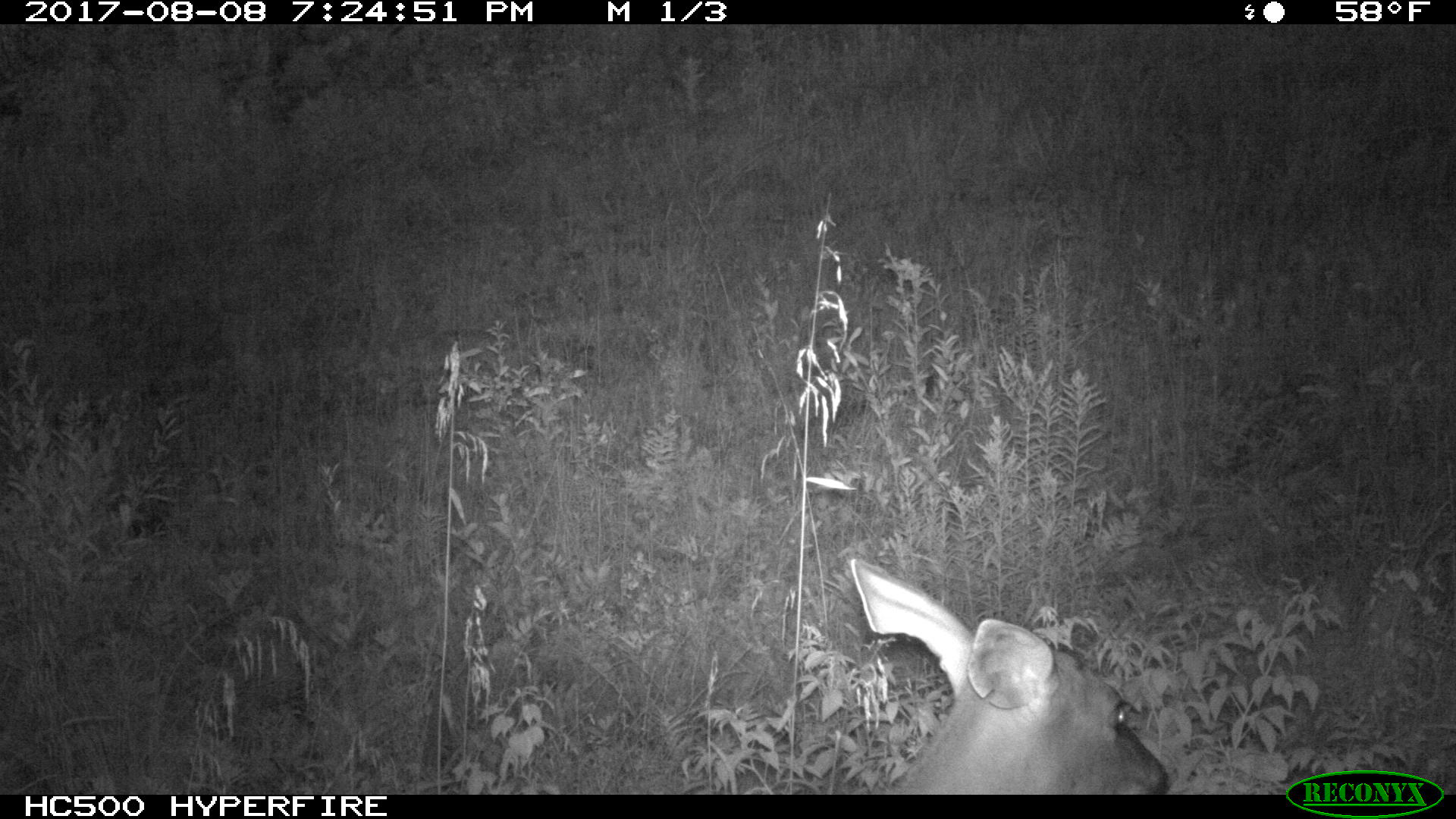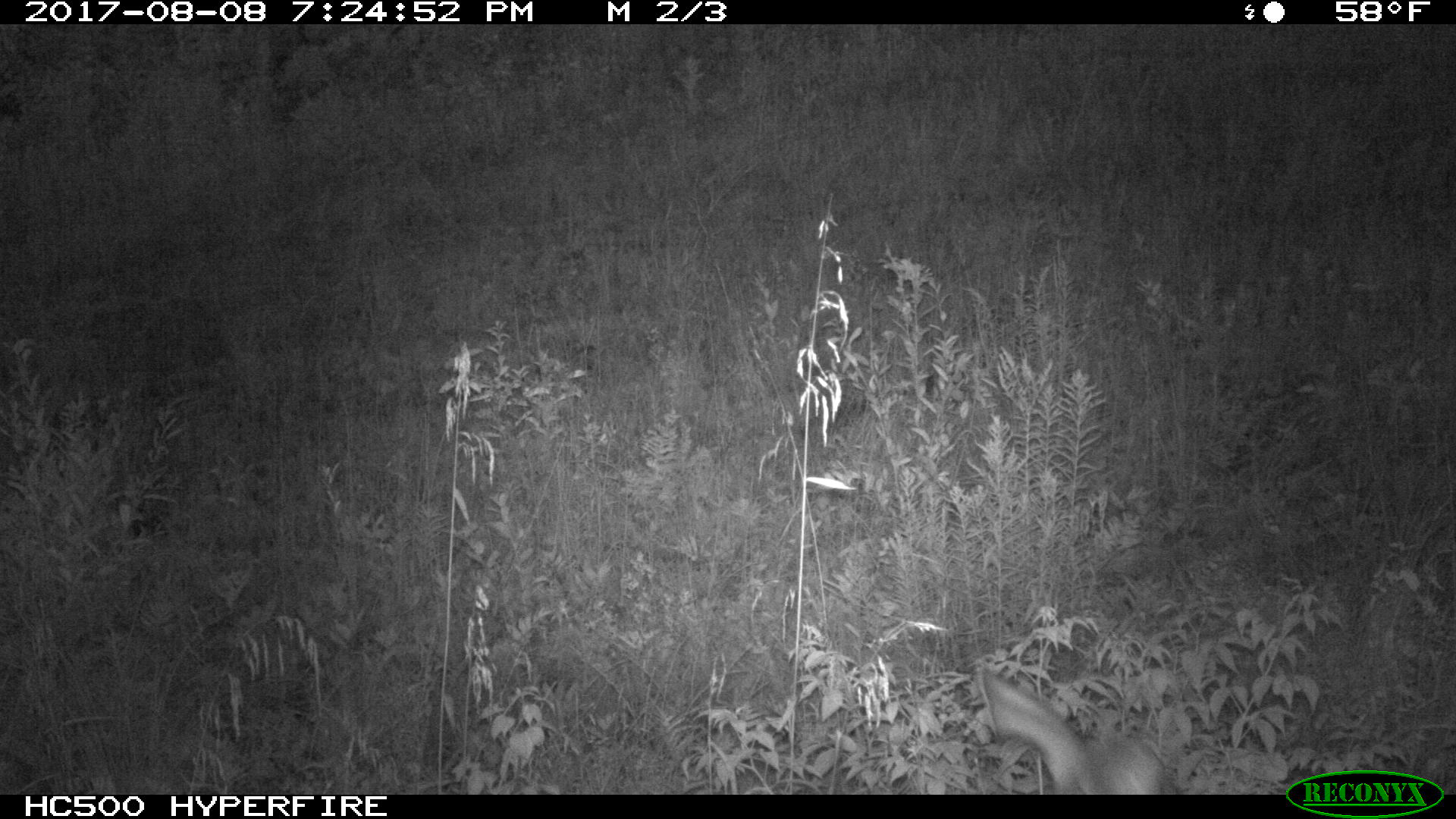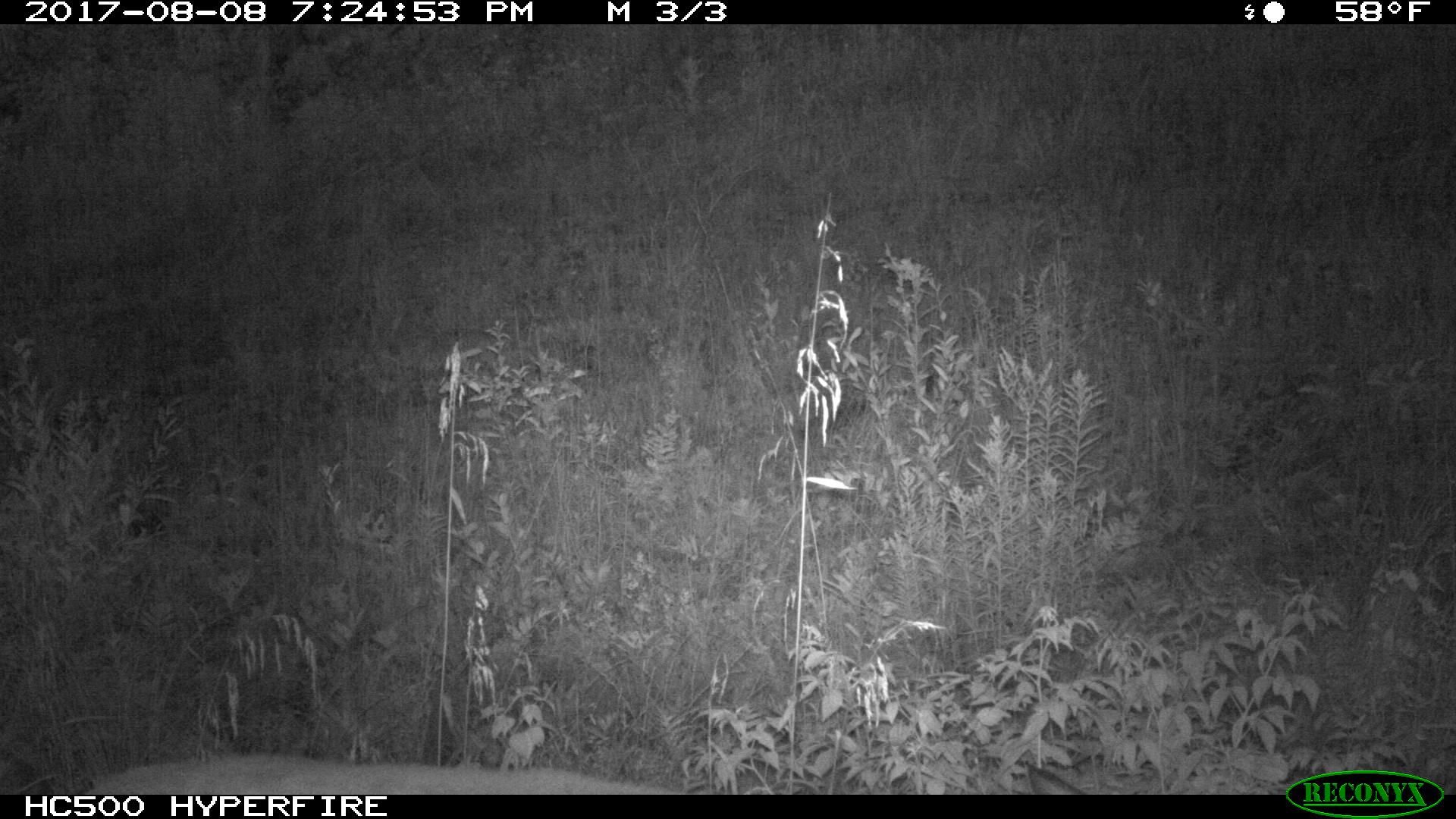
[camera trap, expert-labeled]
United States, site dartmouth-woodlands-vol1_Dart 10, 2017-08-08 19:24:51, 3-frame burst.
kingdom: Animalia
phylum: Chordata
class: Mammalia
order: Artiodactyla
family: Cervidae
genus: Odocoileus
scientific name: Odocoileus virginianus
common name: white-tailed deer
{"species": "white-tailed deer (Odocoileus virginianus)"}